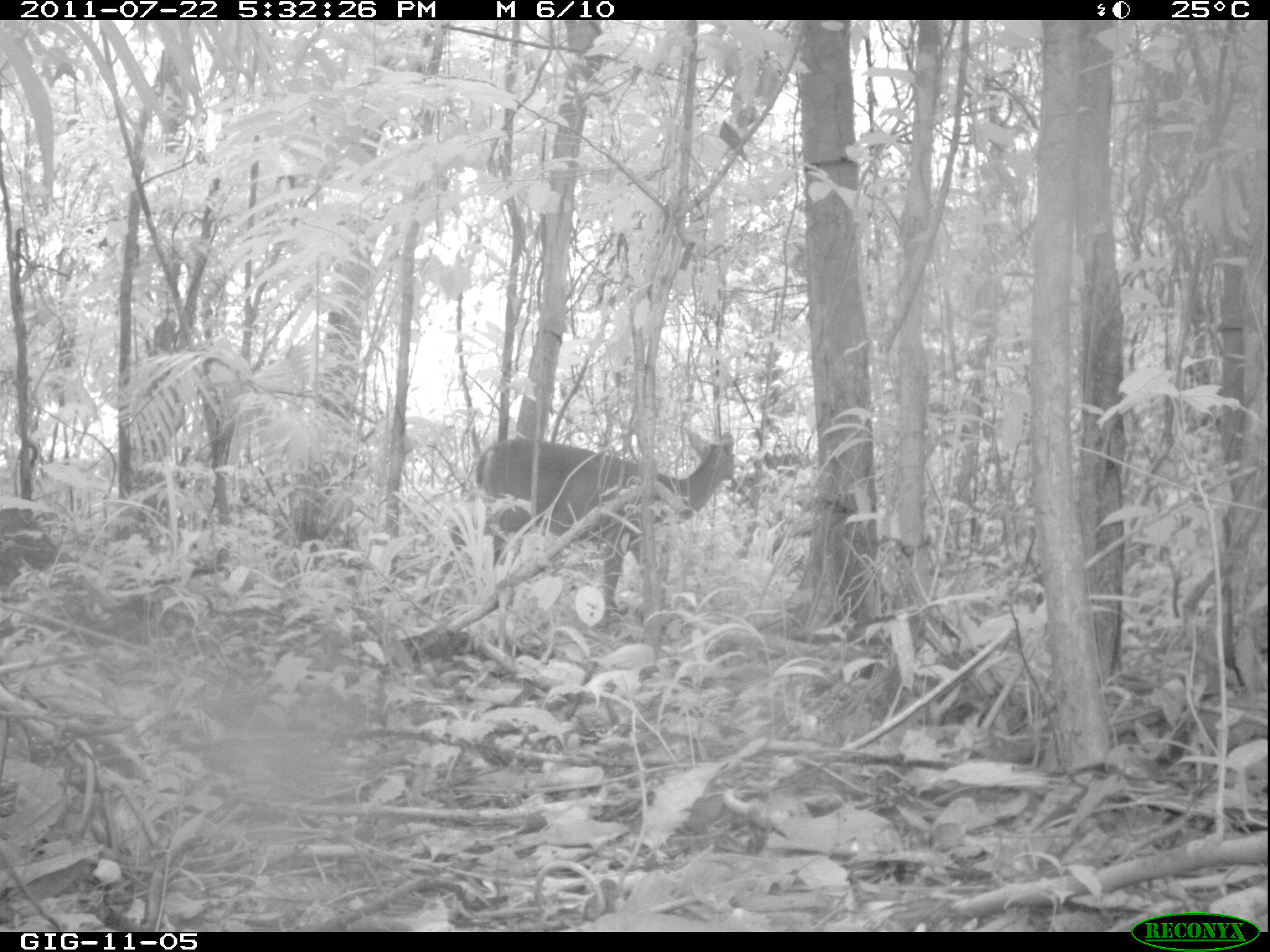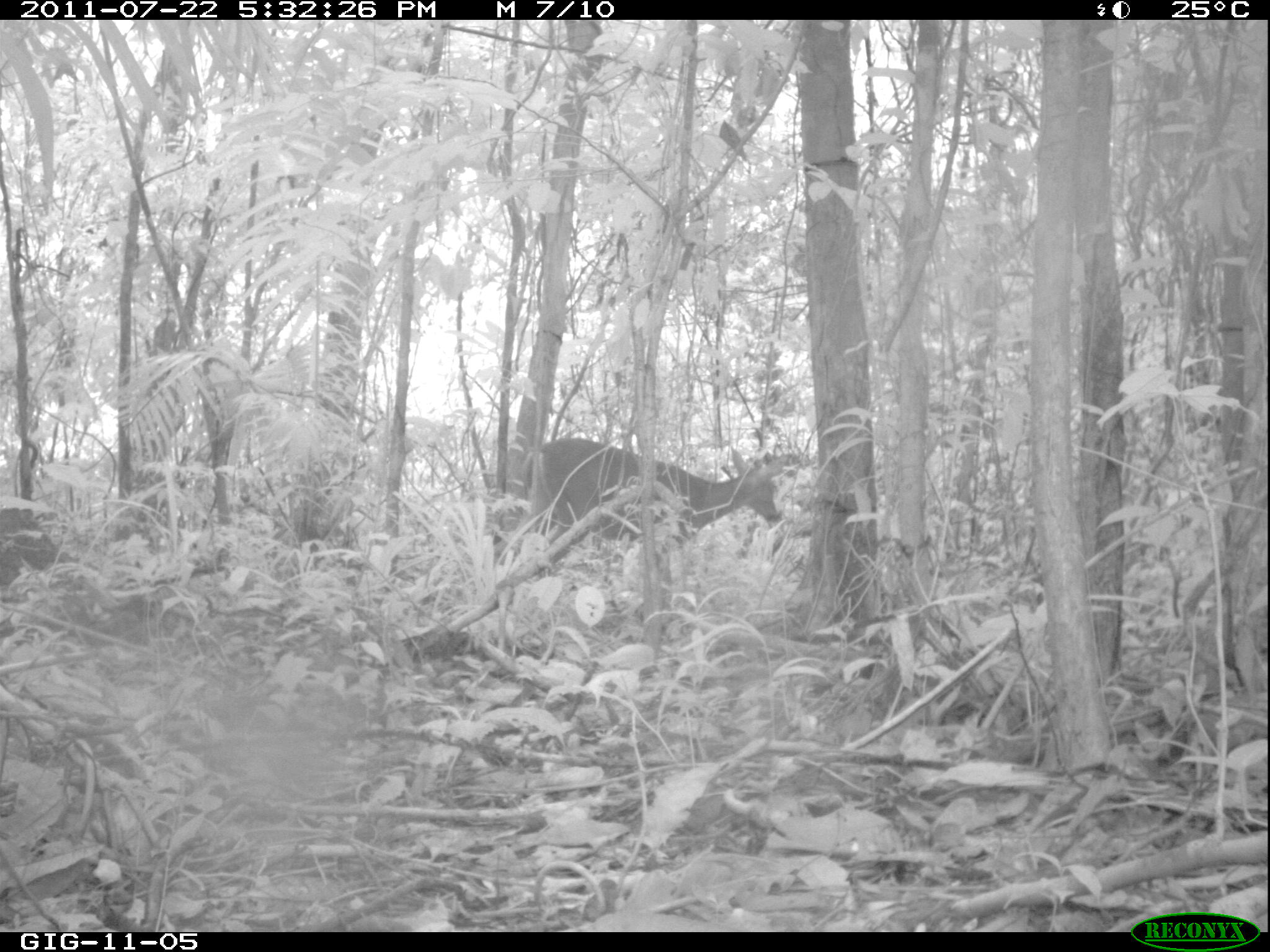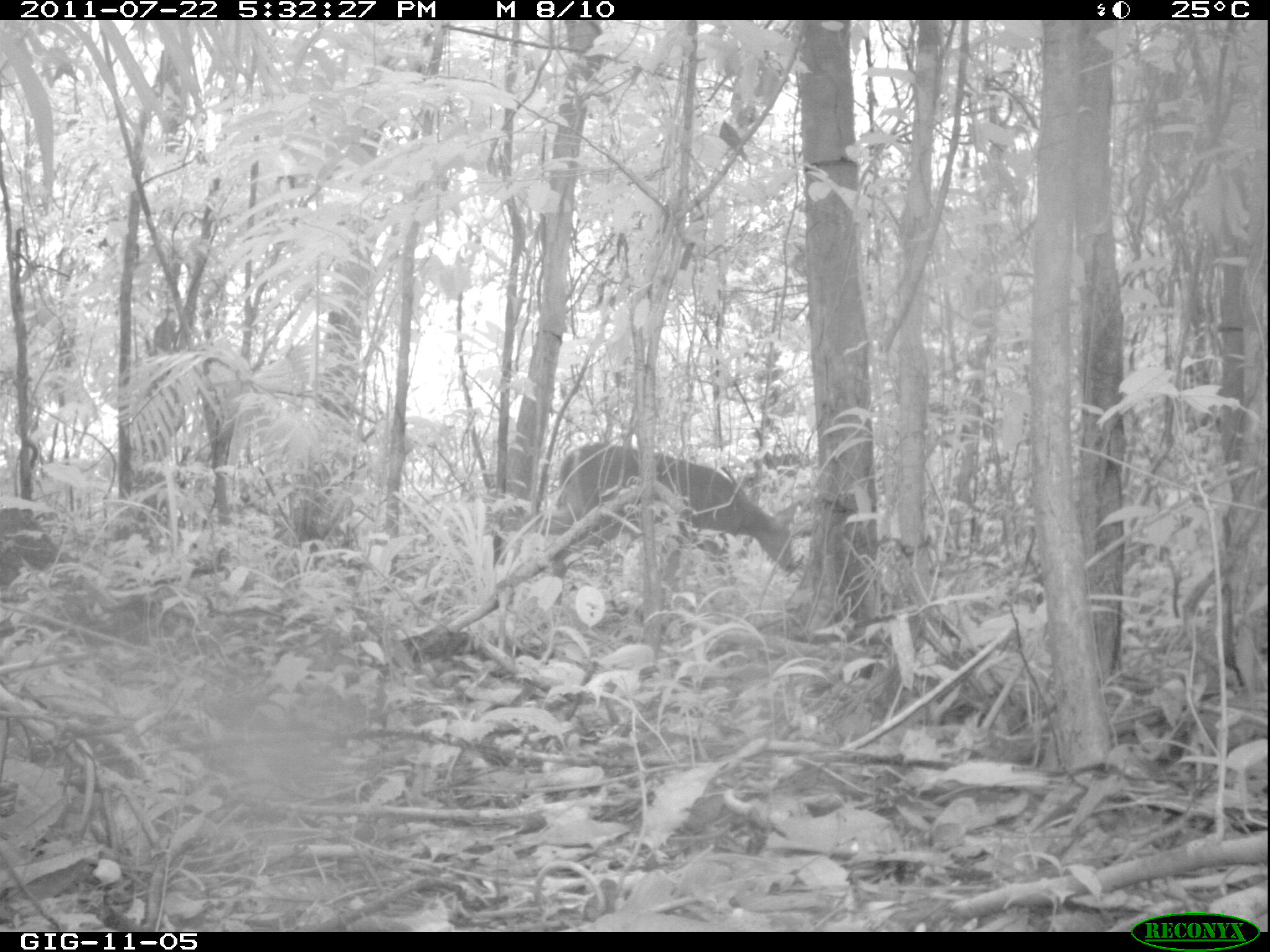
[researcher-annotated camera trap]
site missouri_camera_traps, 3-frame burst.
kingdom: Animalia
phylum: Chordata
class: Mammalia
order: Artiodactyla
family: Cervidae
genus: Odocoileus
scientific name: Odocoileus virginianus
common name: white-tailed deer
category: white tailed deer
White tailed deer (white-tailed deer) (Odocoileus virginianus). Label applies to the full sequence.